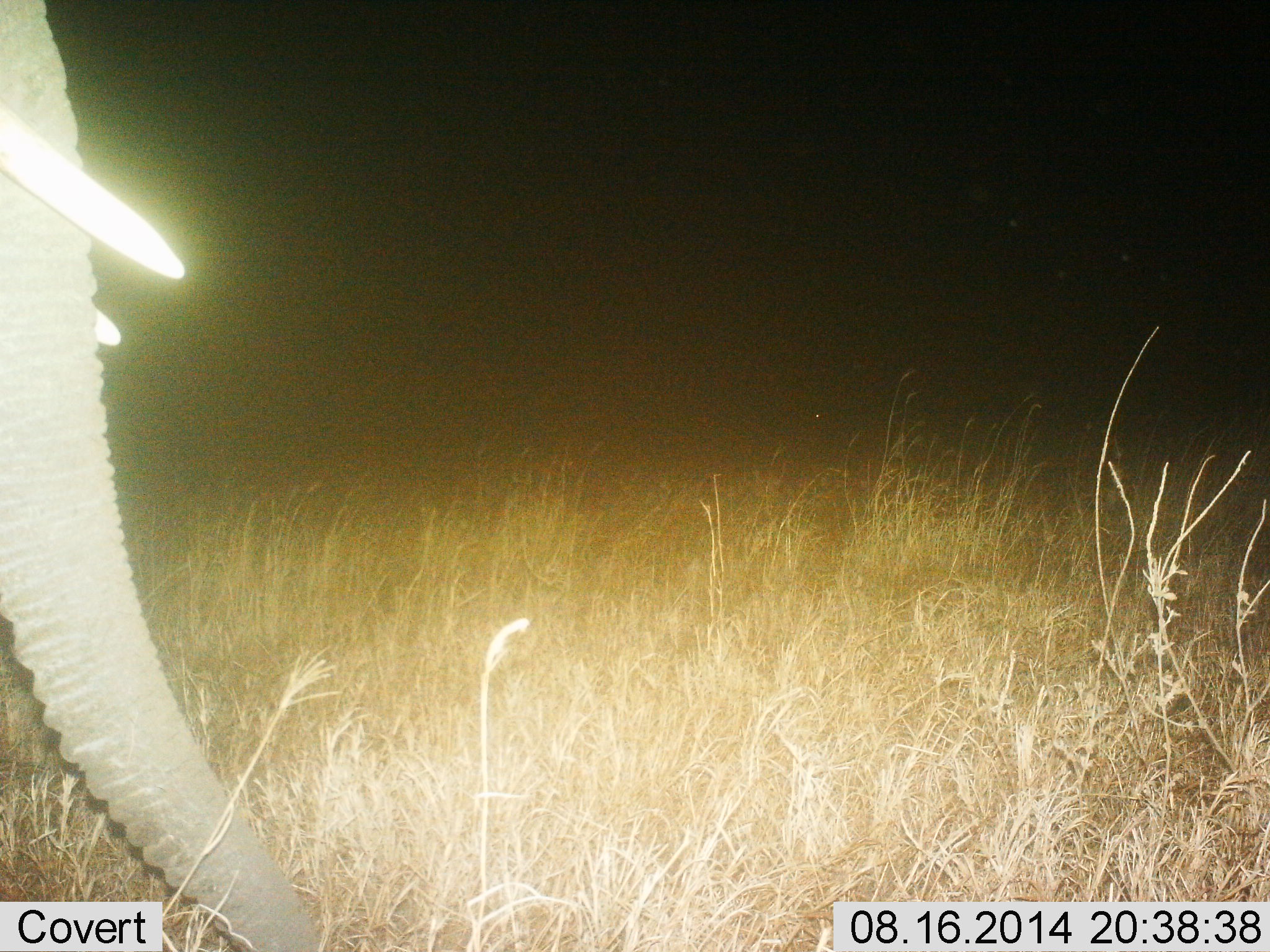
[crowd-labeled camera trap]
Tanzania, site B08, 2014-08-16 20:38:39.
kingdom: Animalia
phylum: Chordata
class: Mammalia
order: Proboscidea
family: Elephantidae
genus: Loxodonta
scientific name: Loxodonta africana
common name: african bush elephant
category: elephant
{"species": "elephant (african bush elephant) (Loxodonta africana)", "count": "1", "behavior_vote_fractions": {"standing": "50%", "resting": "0%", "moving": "50%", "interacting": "0%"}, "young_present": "0%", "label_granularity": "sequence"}